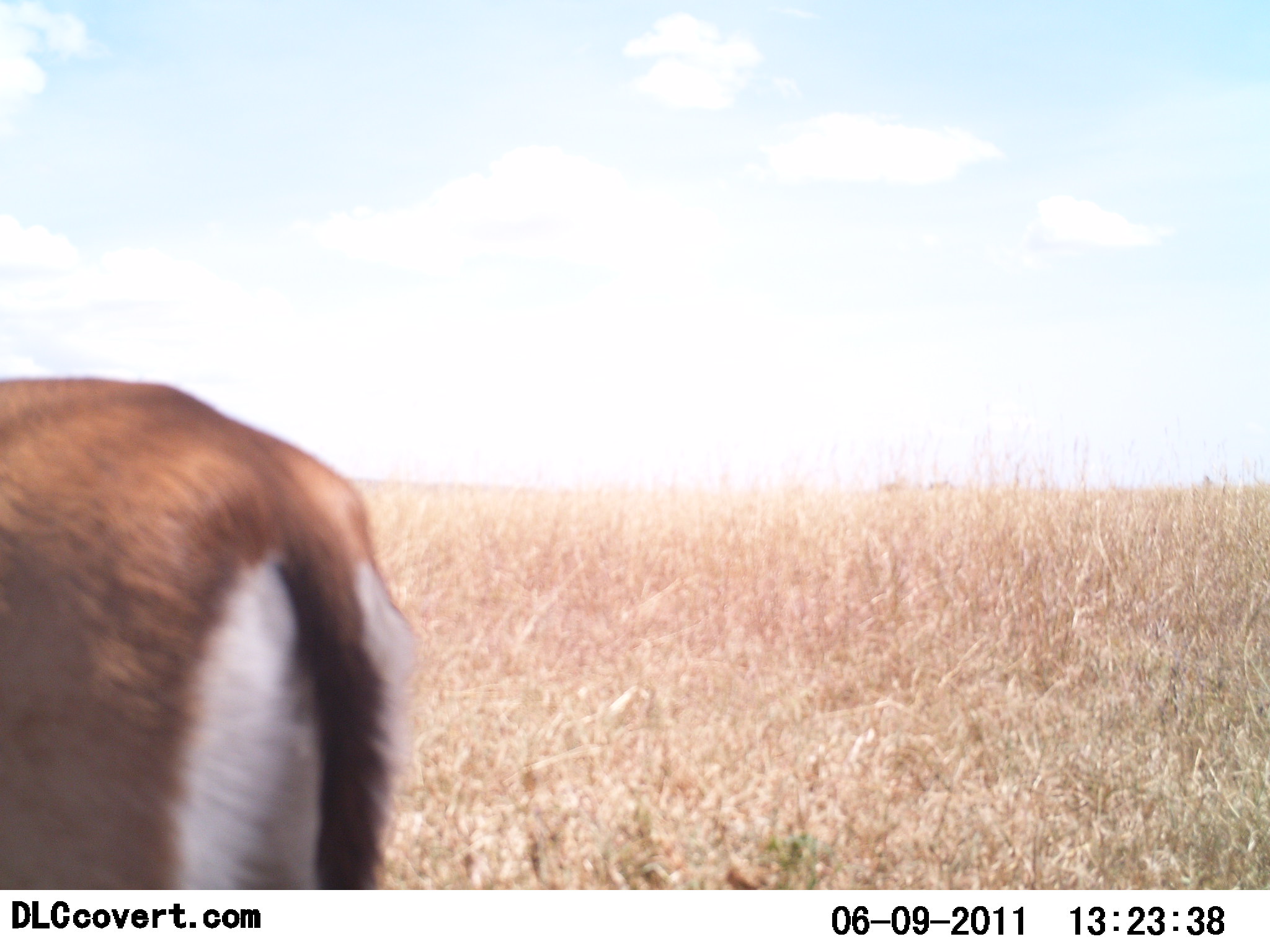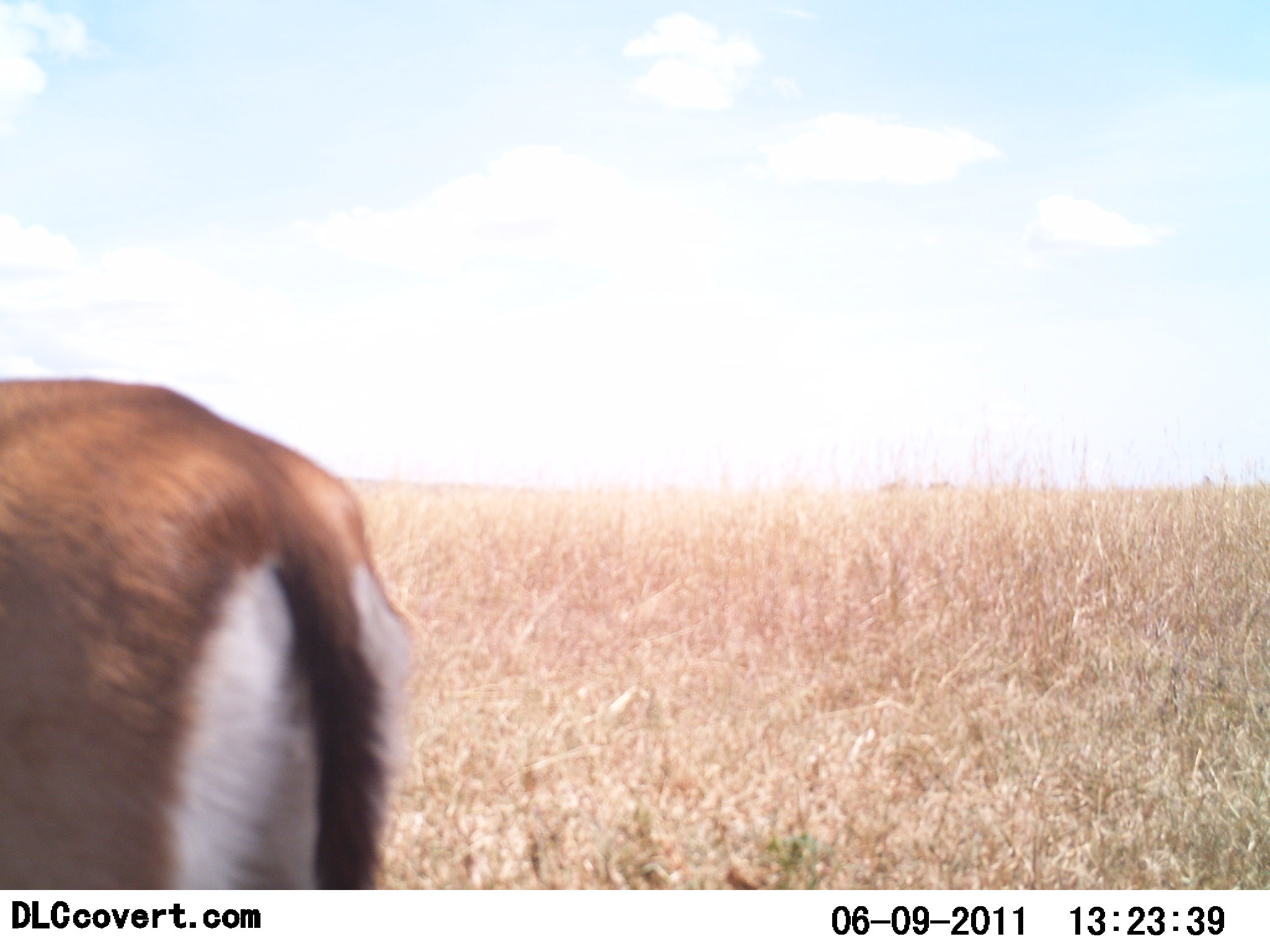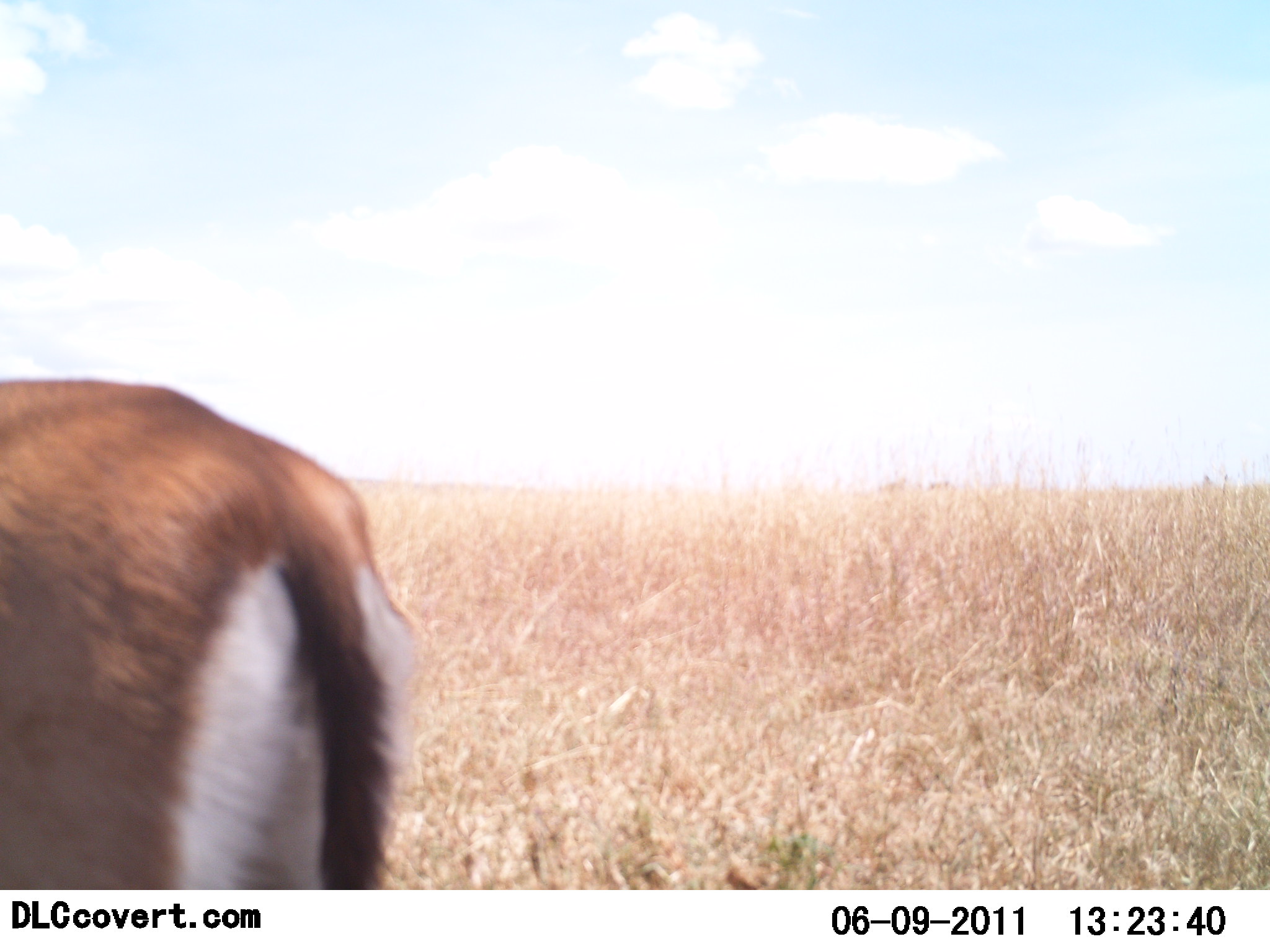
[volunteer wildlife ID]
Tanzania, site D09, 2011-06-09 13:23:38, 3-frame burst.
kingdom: Animalia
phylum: Chordata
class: Mammalia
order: Artiodactyla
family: Bovidae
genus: Eudorcas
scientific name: Eudorcas thomsonii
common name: thomson's gazelle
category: gazellethomsons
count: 1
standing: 82%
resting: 0%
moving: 9%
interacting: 0%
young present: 0%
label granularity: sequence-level